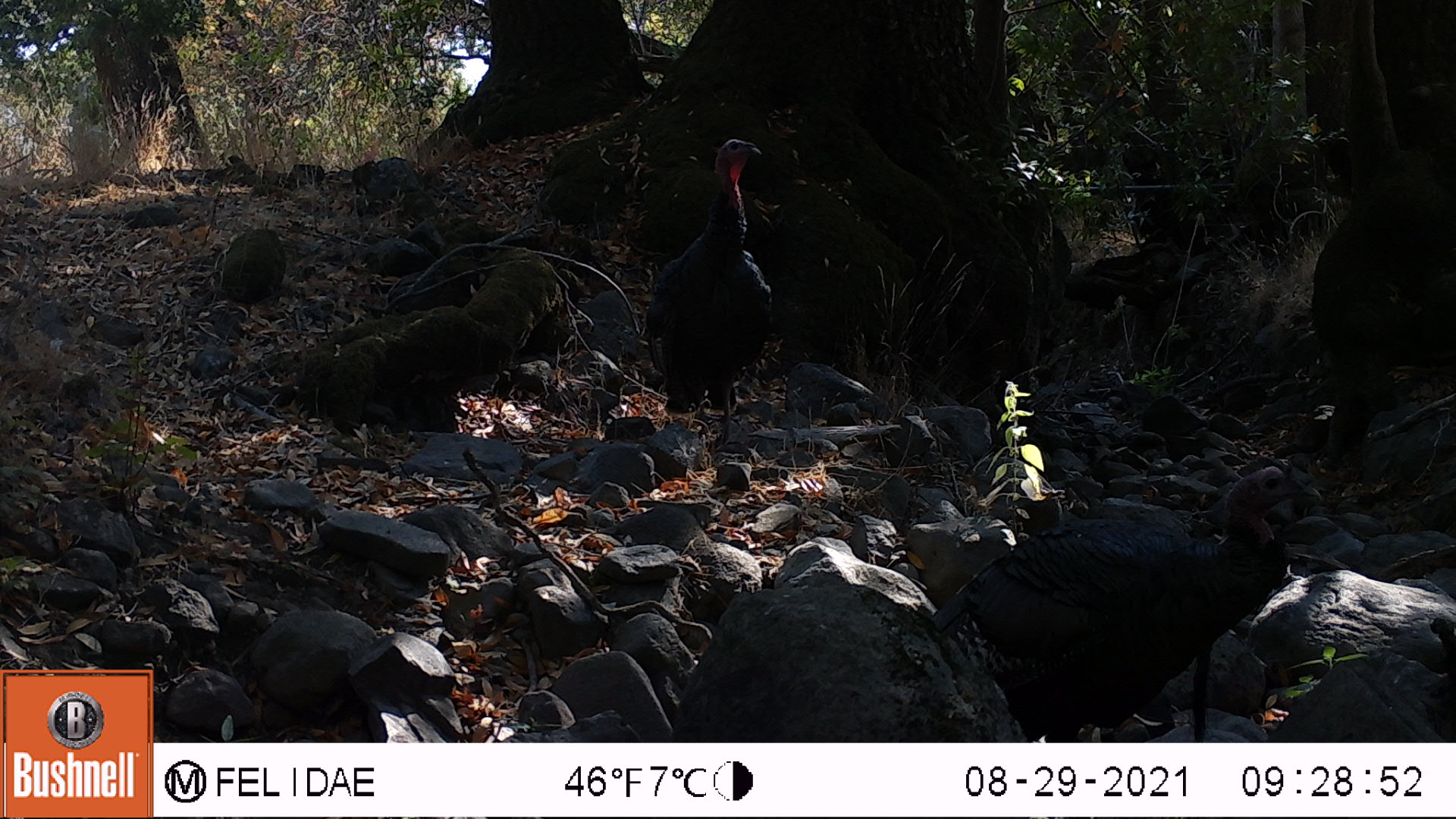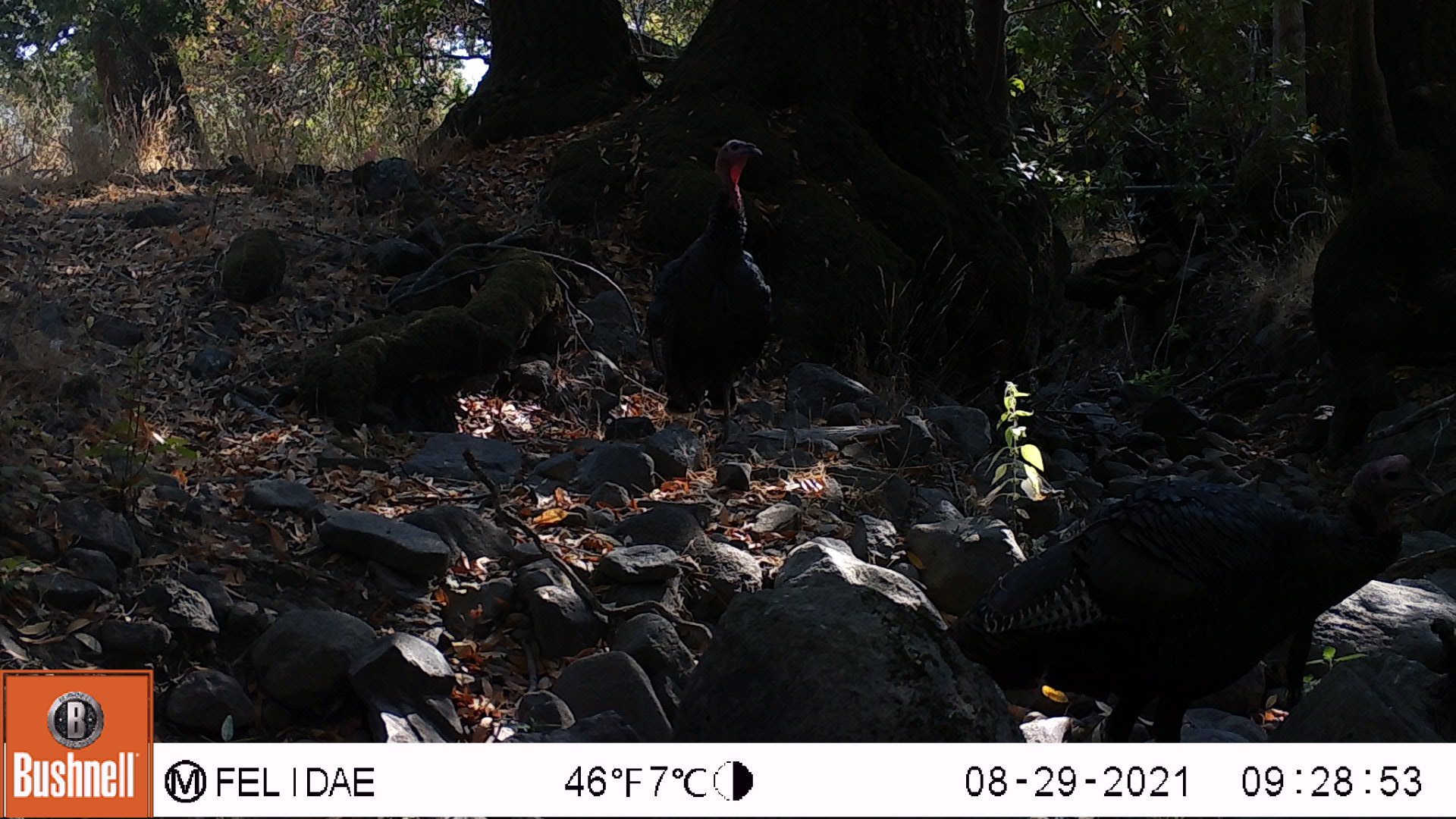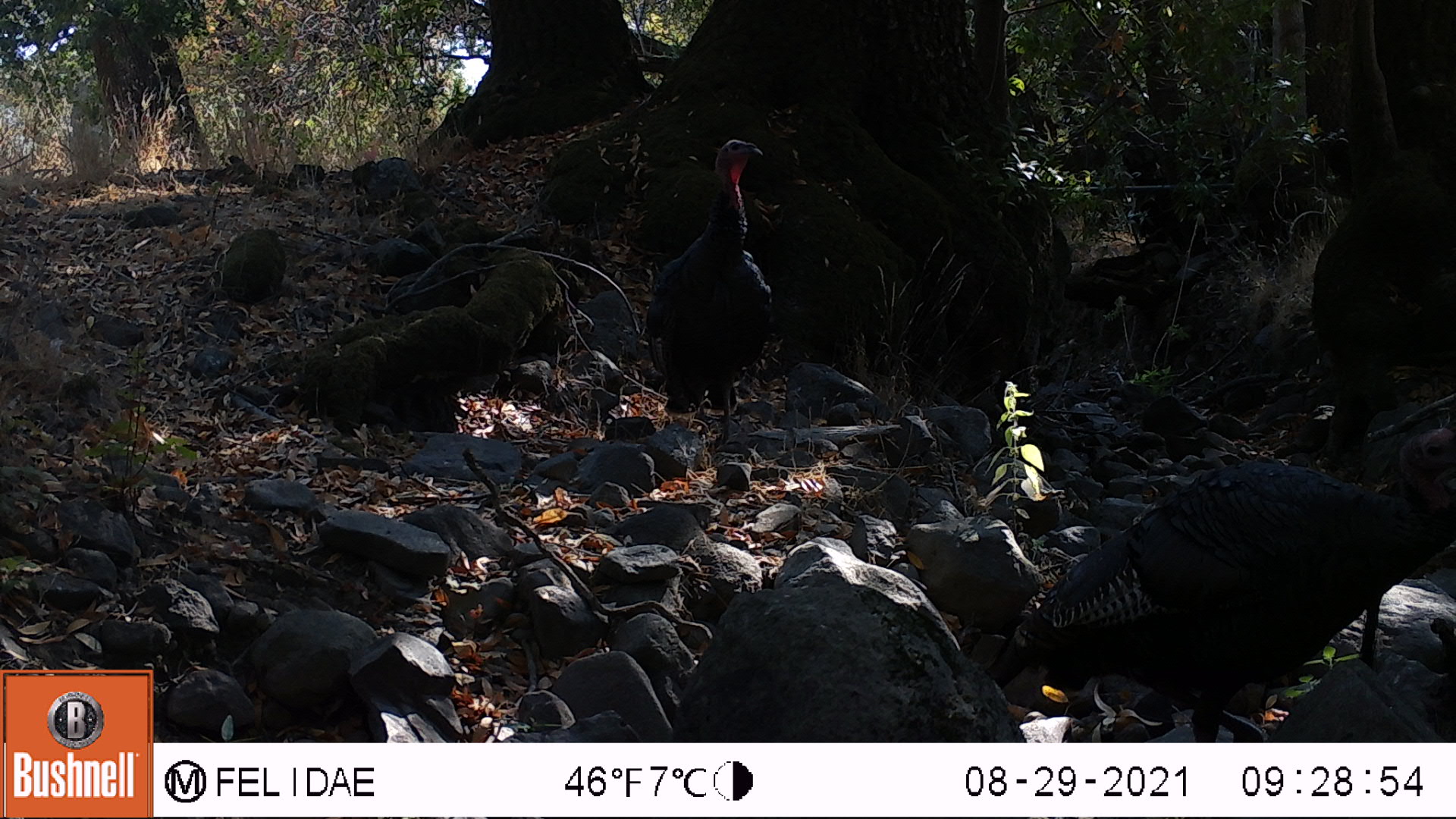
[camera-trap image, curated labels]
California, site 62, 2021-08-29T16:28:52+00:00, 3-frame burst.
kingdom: Animalia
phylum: Chordata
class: Aves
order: Galliformes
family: Phasianidae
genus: Meleagris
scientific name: Meleagris gallopavo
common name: turkey